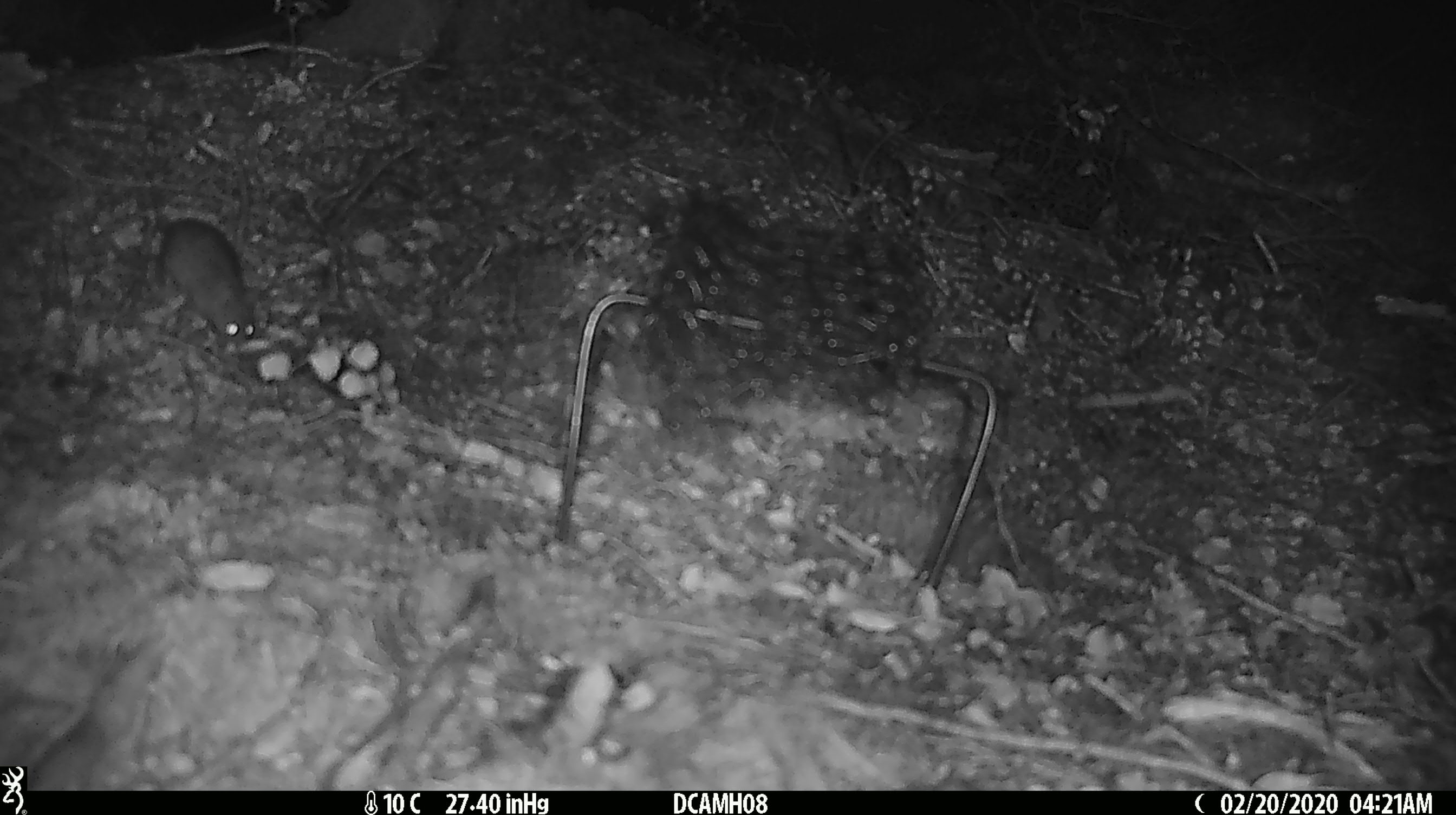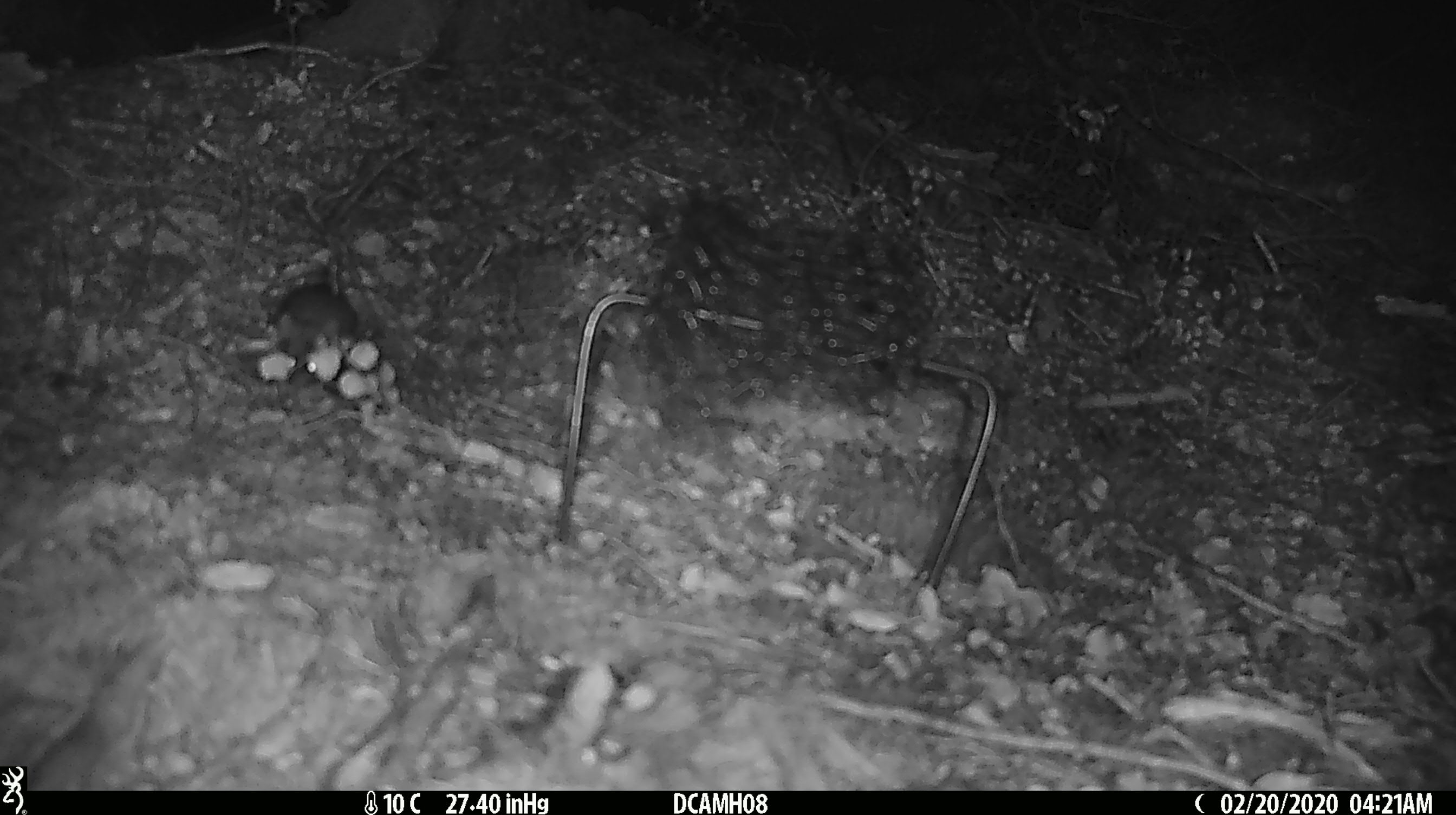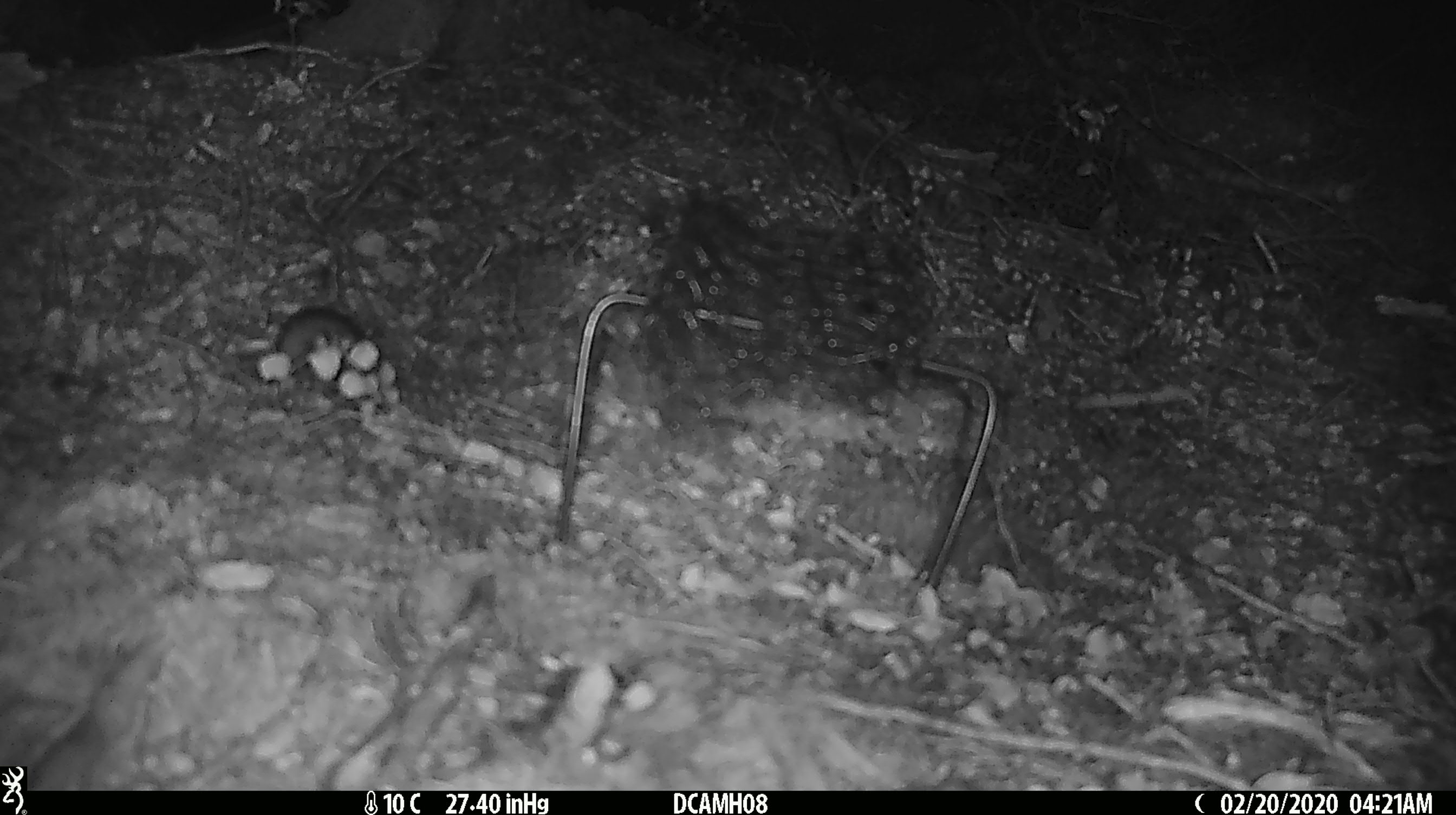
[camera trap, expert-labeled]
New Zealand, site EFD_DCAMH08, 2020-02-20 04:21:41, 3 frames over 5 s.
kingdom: Animalia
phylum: Chordata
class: Mammalia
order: Rodentia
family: Muridae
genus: Mus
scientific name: Mus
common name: mouse